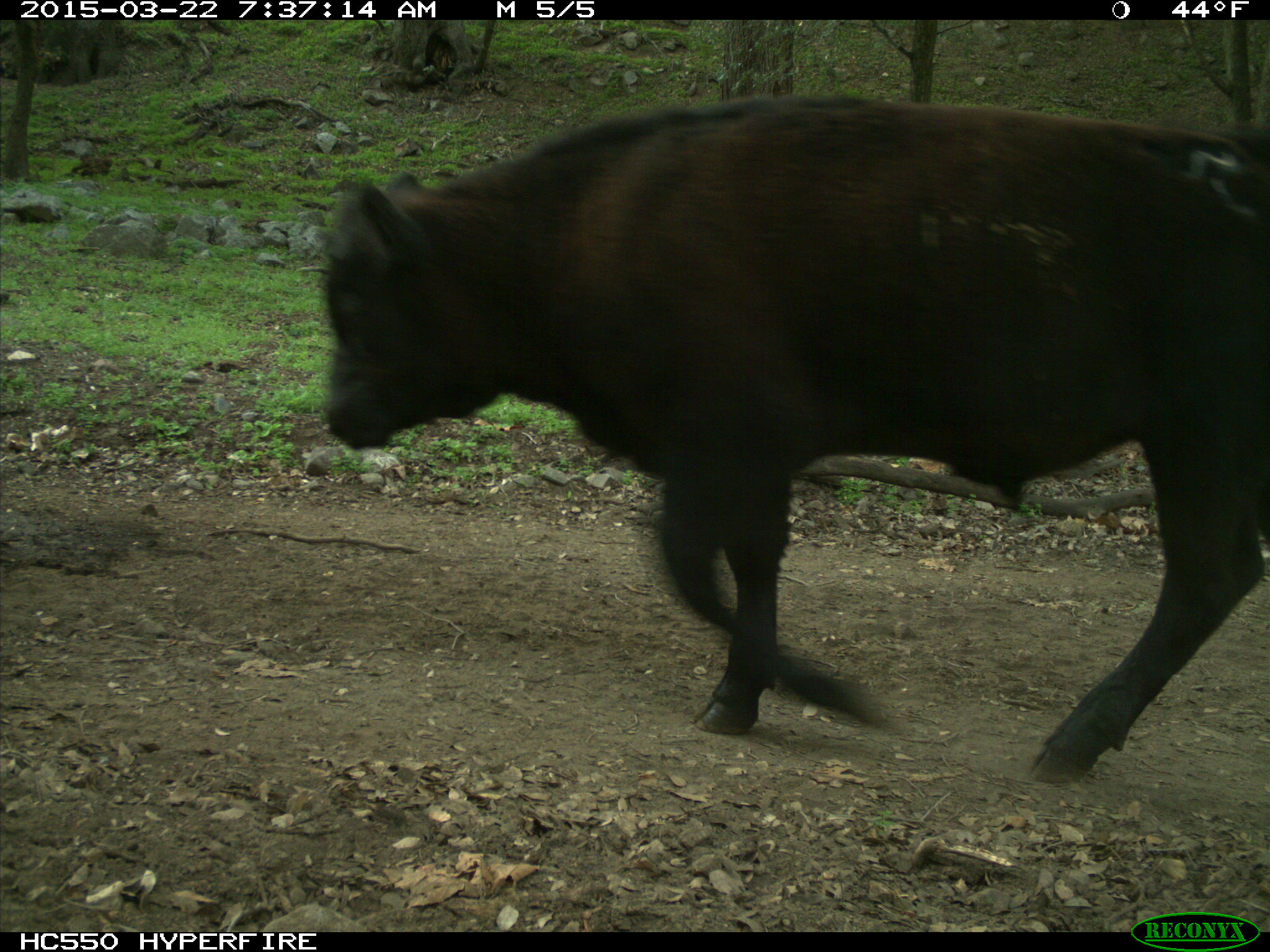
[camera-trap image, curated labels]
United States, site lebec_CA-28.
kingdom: Animalia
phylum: Chordata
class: Mammalia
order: Artiodactyla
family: Bovidae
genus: Bos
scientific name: Bos taurus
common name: domestic cow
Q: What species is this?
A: Bos taurus (domestic cow).